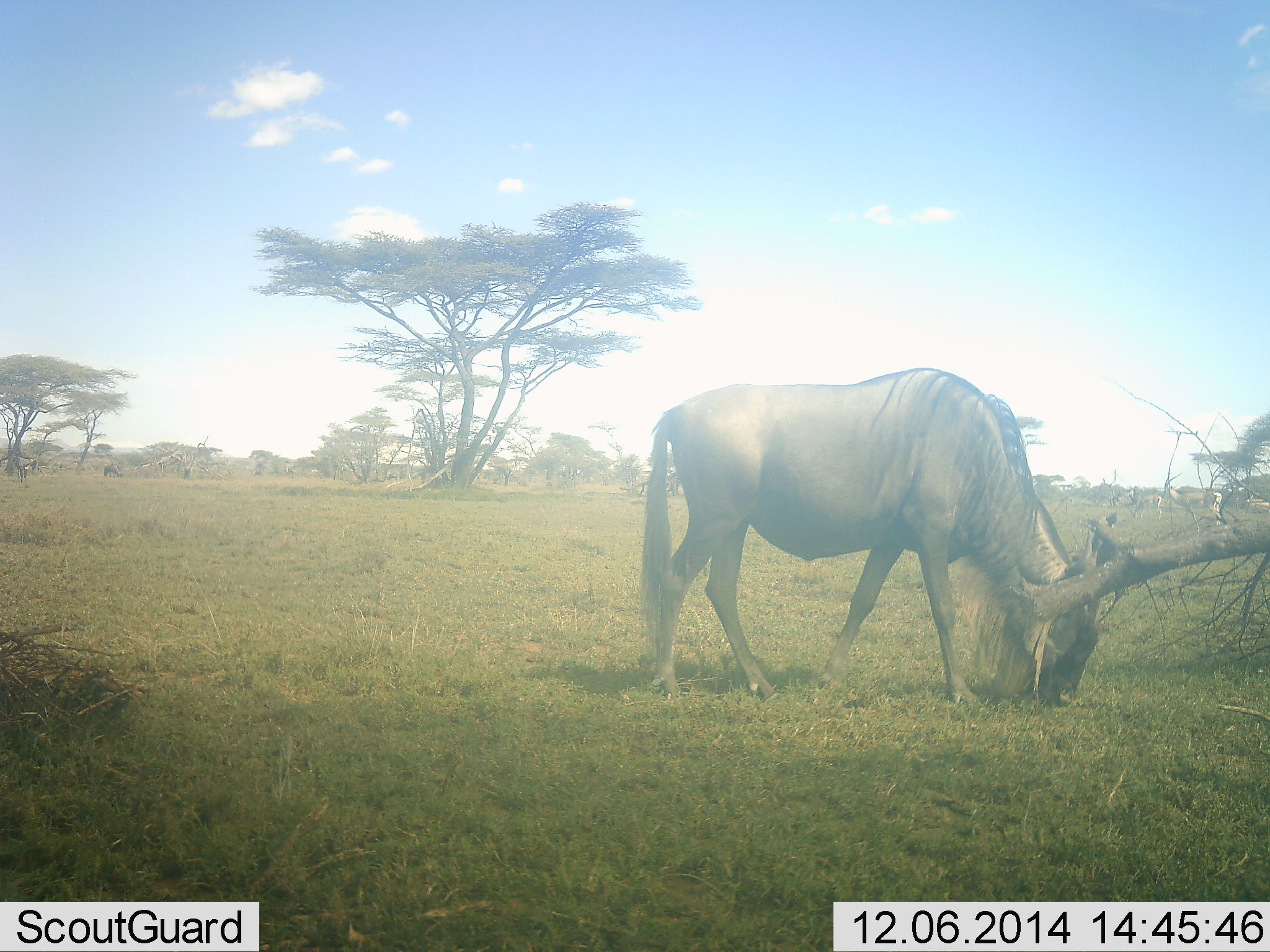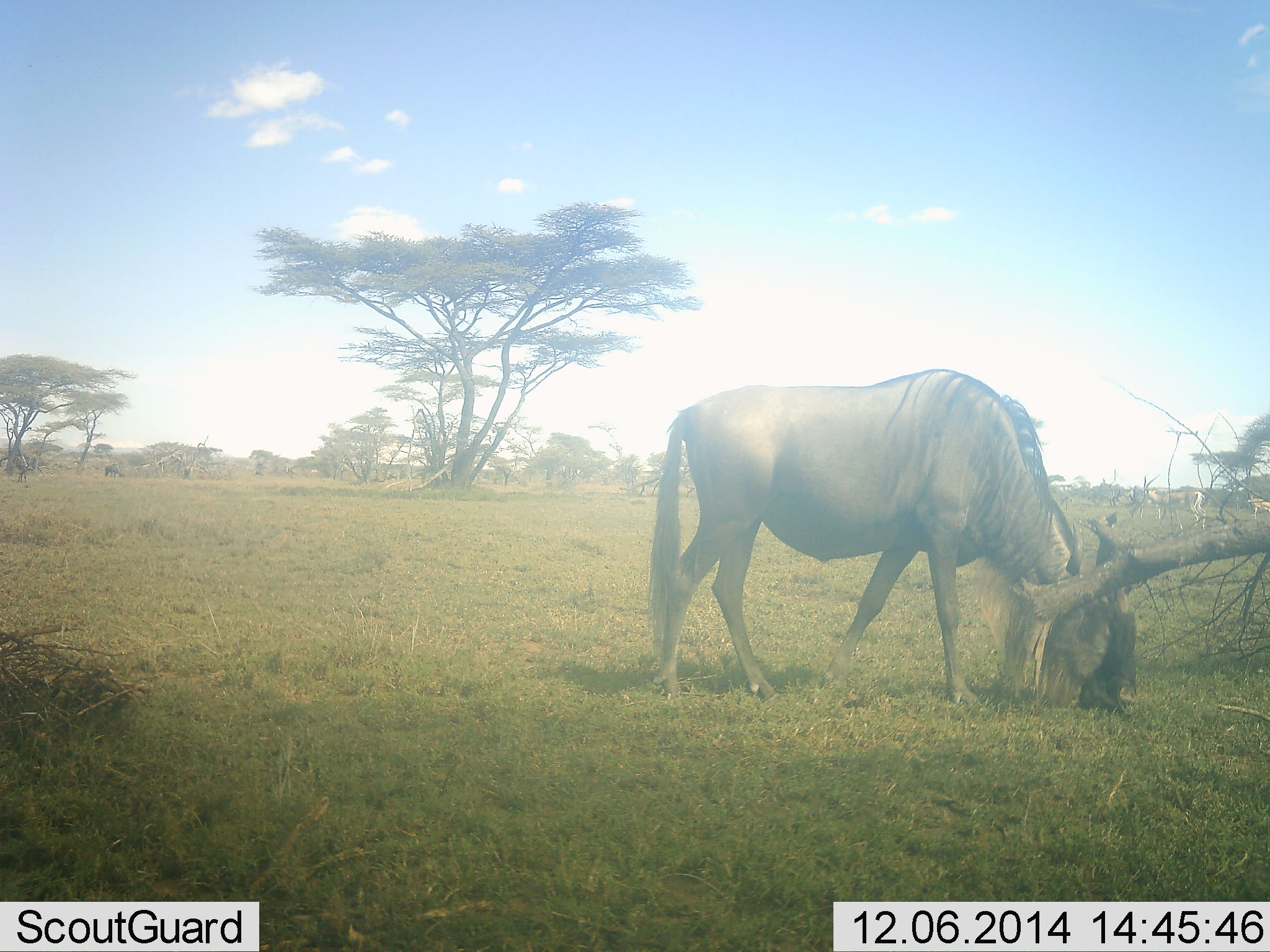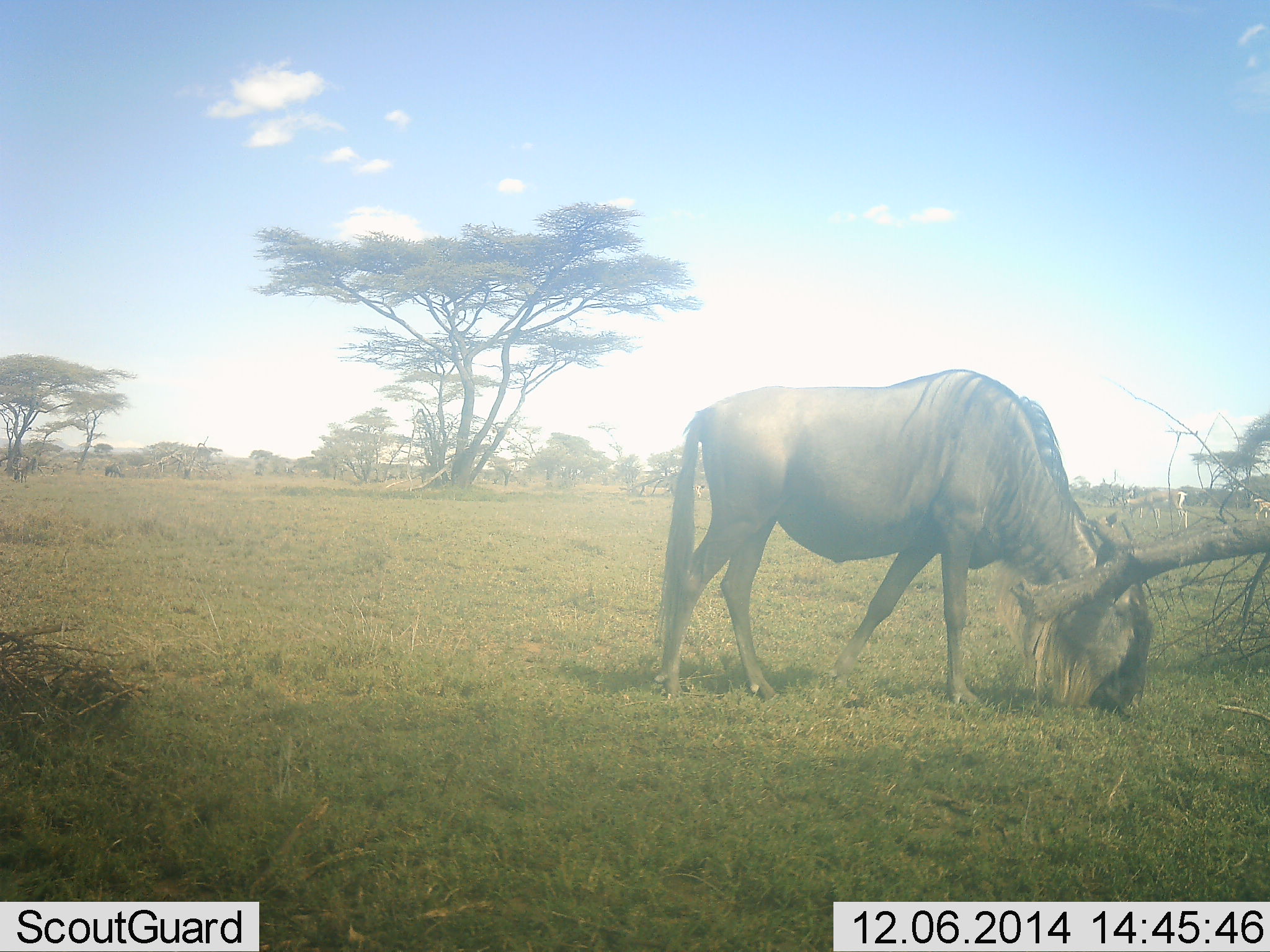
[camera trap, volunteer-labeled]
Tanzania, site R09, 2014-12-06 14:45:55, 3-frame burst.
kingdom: Animalia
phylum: Chordata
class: Mammalia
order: Artiodactyla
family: Bovidae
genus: Connochaetes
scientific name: Connochaetes taurinus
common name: blue wildebeest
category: wildebeest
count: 1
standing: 7%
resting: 0%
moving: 0%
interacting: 0%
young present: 0%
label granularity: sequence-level